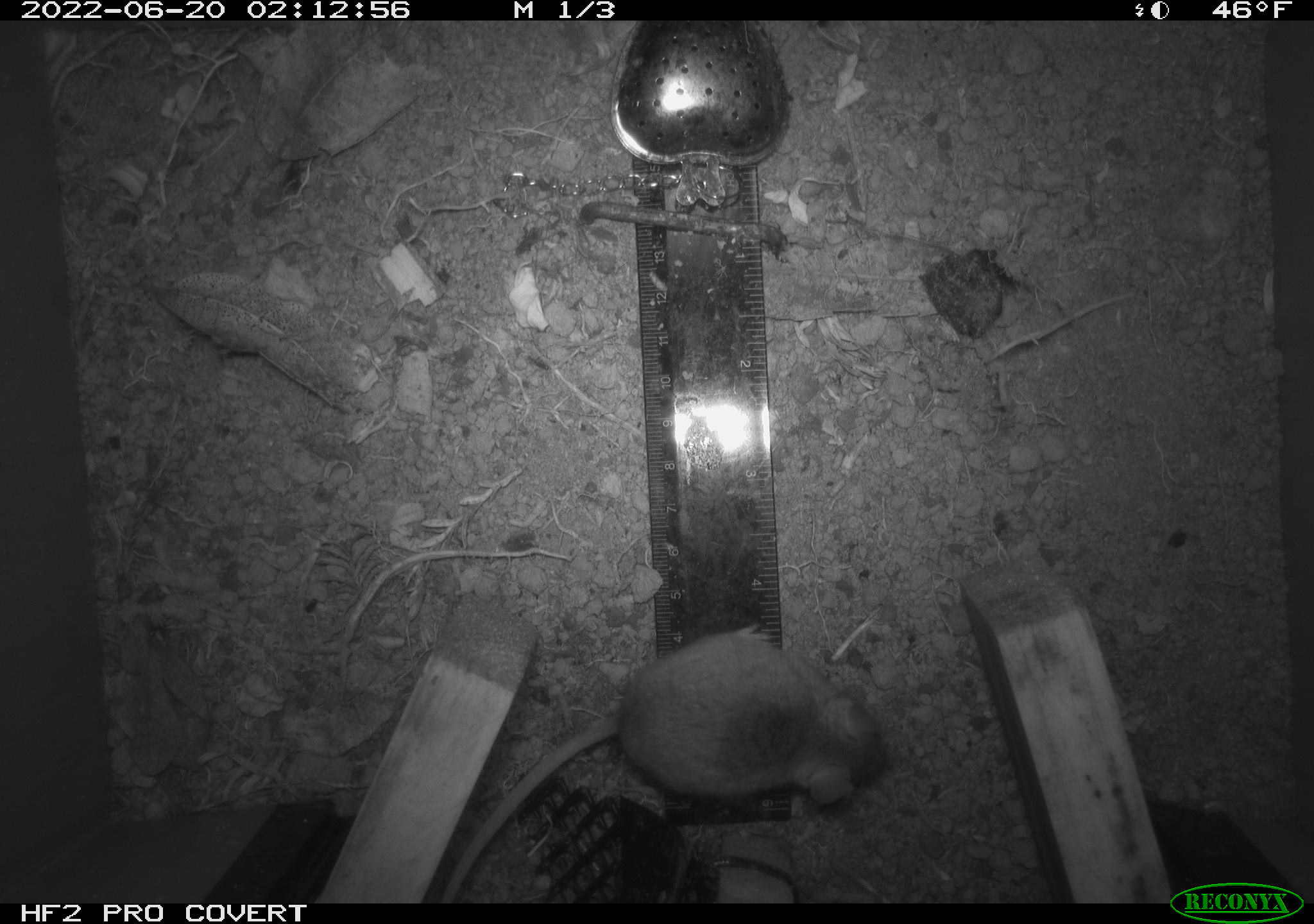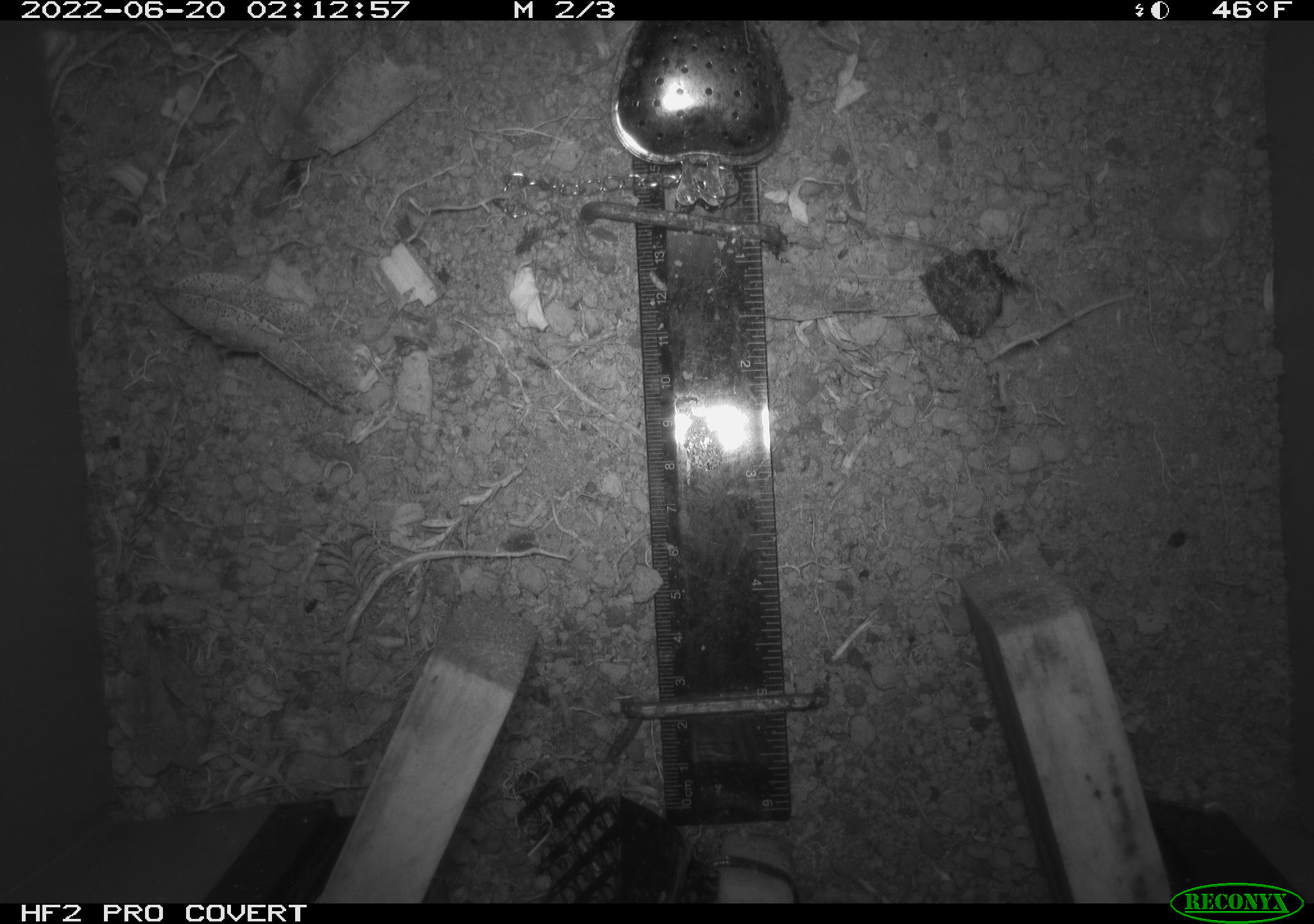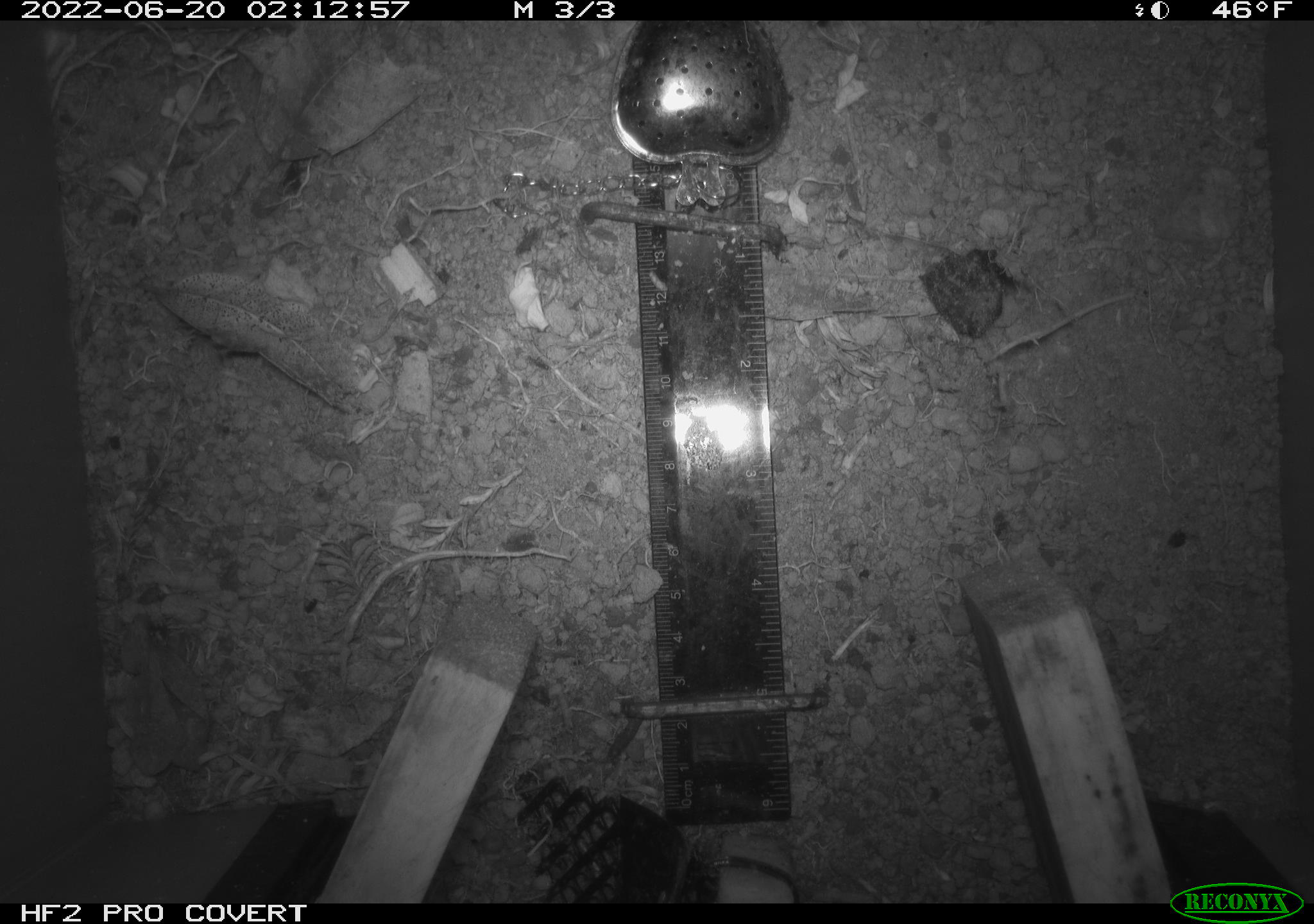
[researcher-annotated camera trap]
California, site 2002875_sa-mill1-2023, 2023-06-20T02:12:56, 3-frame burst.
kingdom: Animalia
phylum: Chordata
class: Mammalia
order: Rodentia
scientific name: Rodentia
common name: mouse species